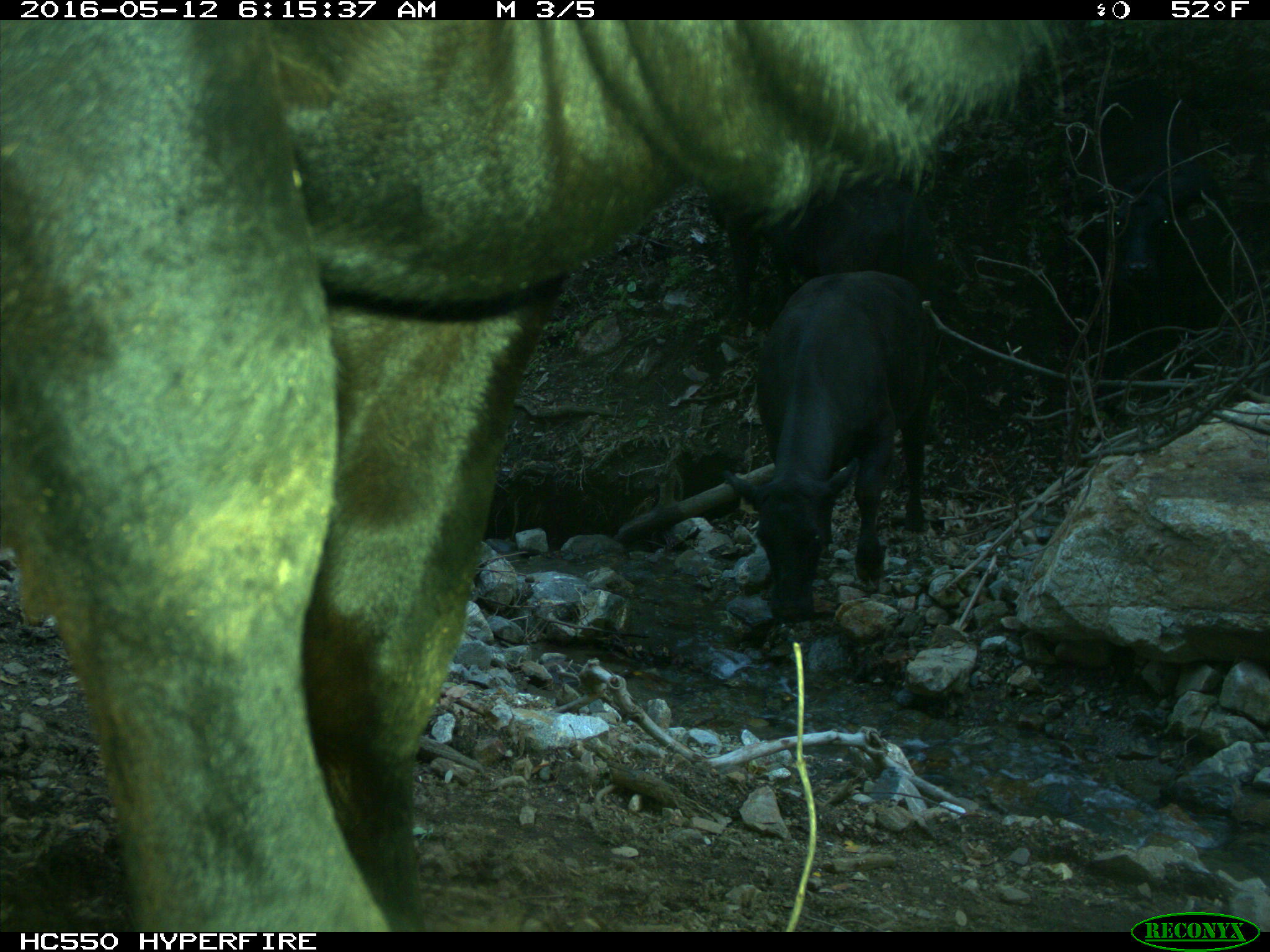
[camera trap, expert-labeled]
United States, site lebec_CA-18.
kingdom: Animalia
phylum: Chordata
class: Mammalia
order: Artiodactyla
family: Bovidae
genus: Bos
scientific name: Bos taurus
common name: domestic cow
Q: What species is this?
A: Bos taurus (domestic cow).